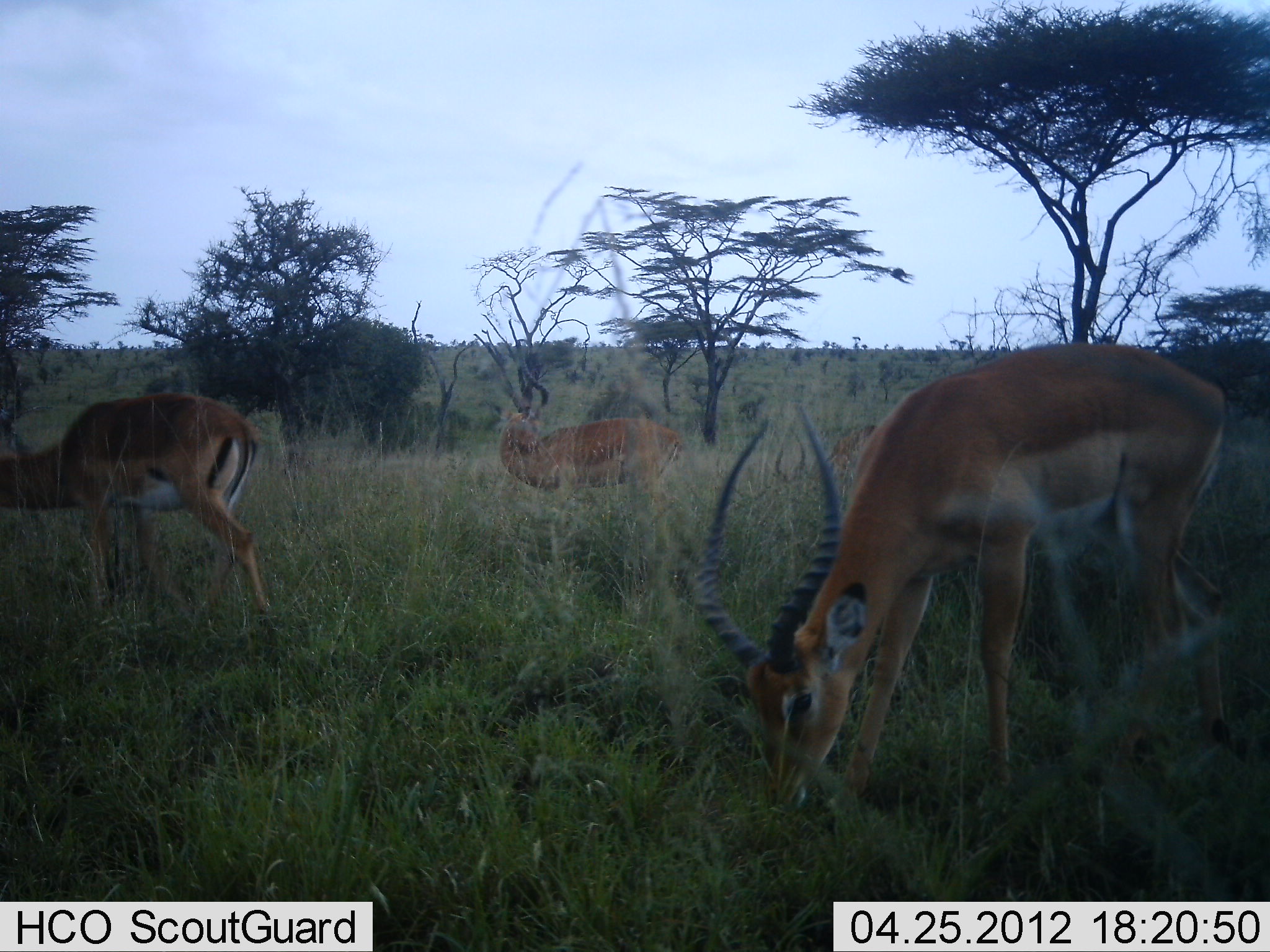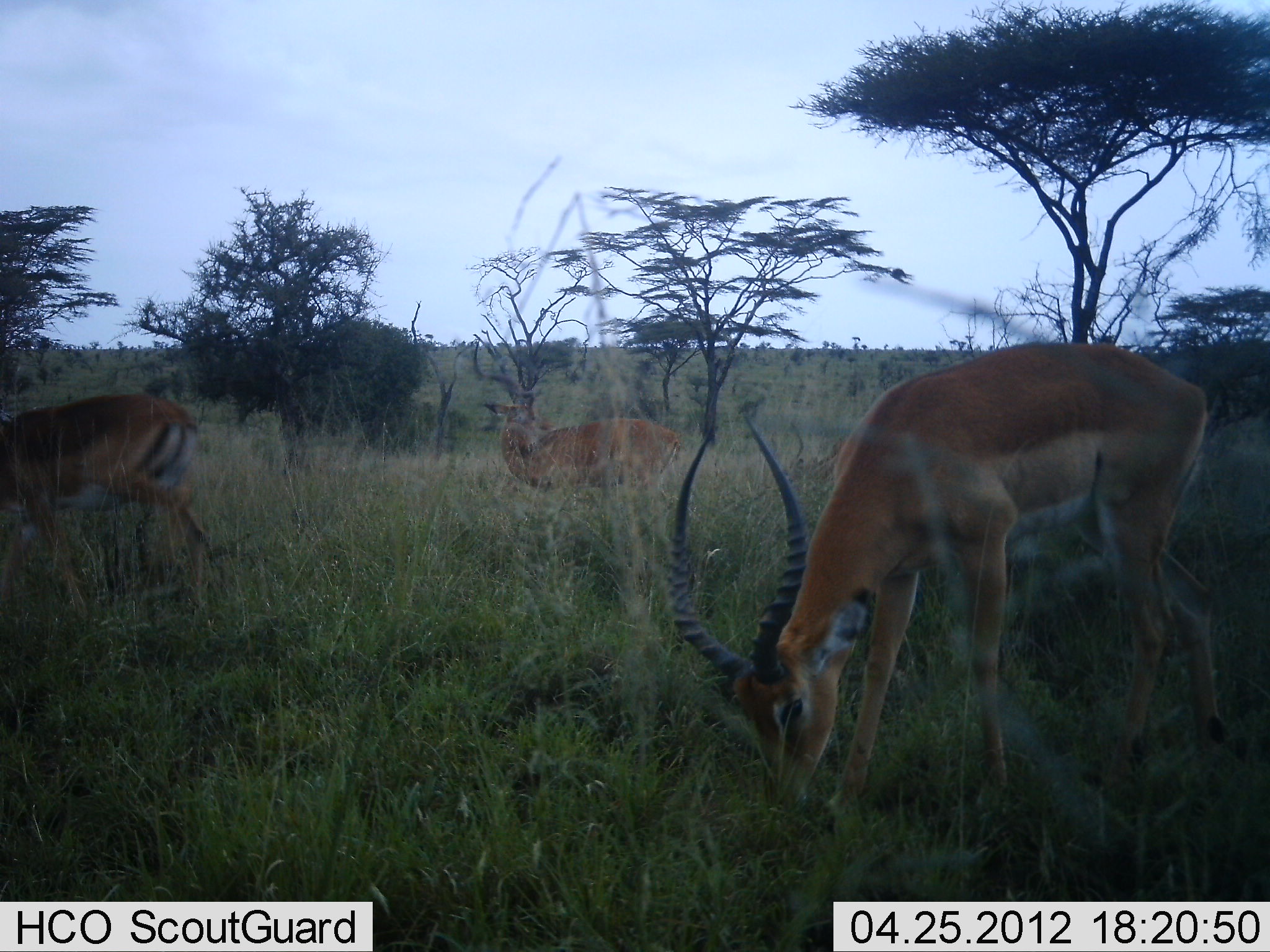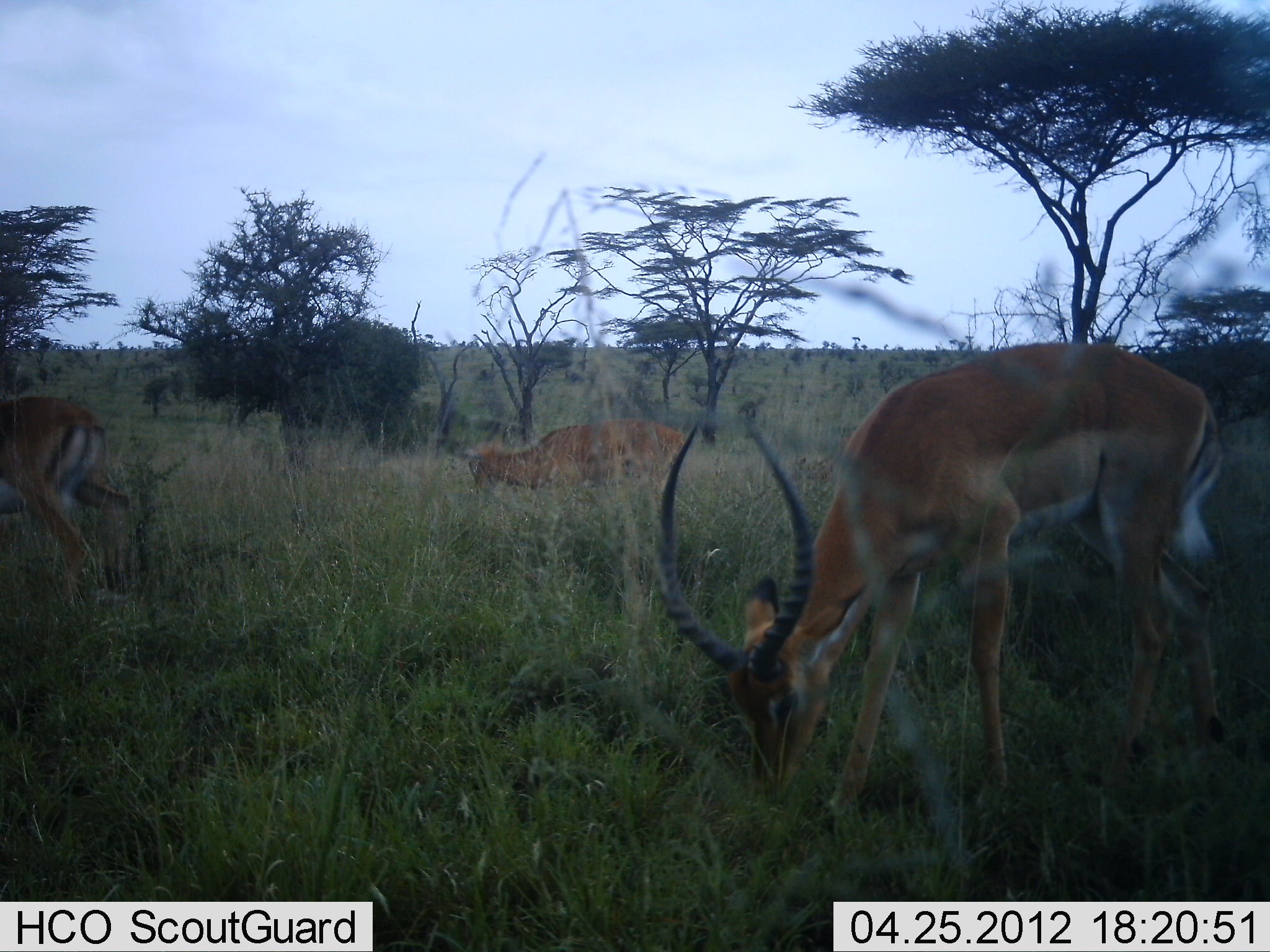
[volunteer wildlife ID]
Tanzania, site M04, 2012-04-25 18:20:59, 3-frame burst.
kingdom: Animalia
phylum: Chordata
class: Mammalia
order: Artiodactyla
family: Bovidae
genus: Aepyceros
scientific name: Aepyceros melampus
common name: impala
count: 3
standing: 44%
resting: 0%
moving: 38%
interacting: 0%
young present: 0%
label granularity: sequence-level